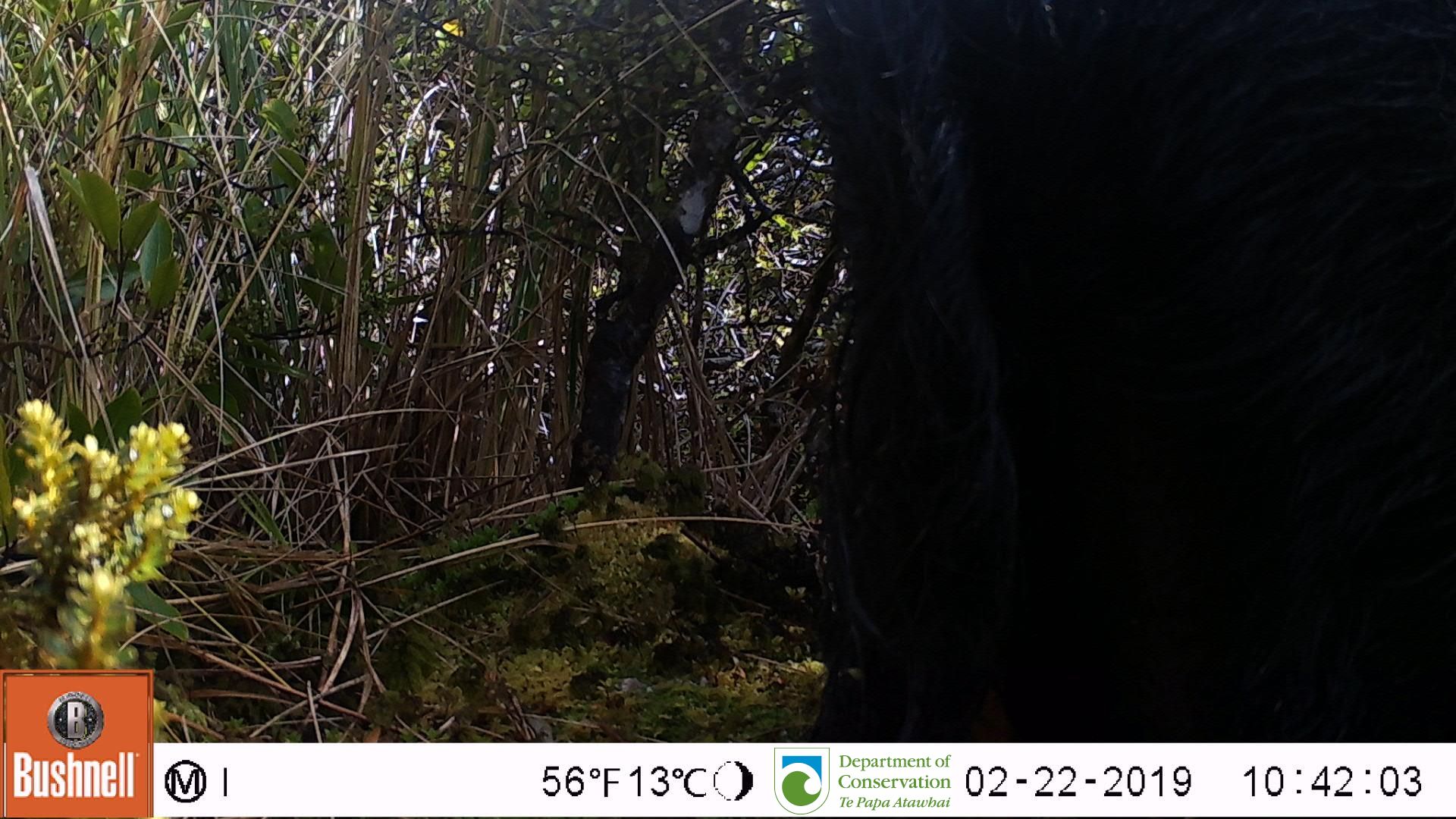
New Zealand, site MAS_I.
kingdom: Animalia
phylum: Chordata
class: Mammalia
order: Artiodactyla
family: Suidae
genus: Sus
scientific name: Sus scrofa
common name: pig